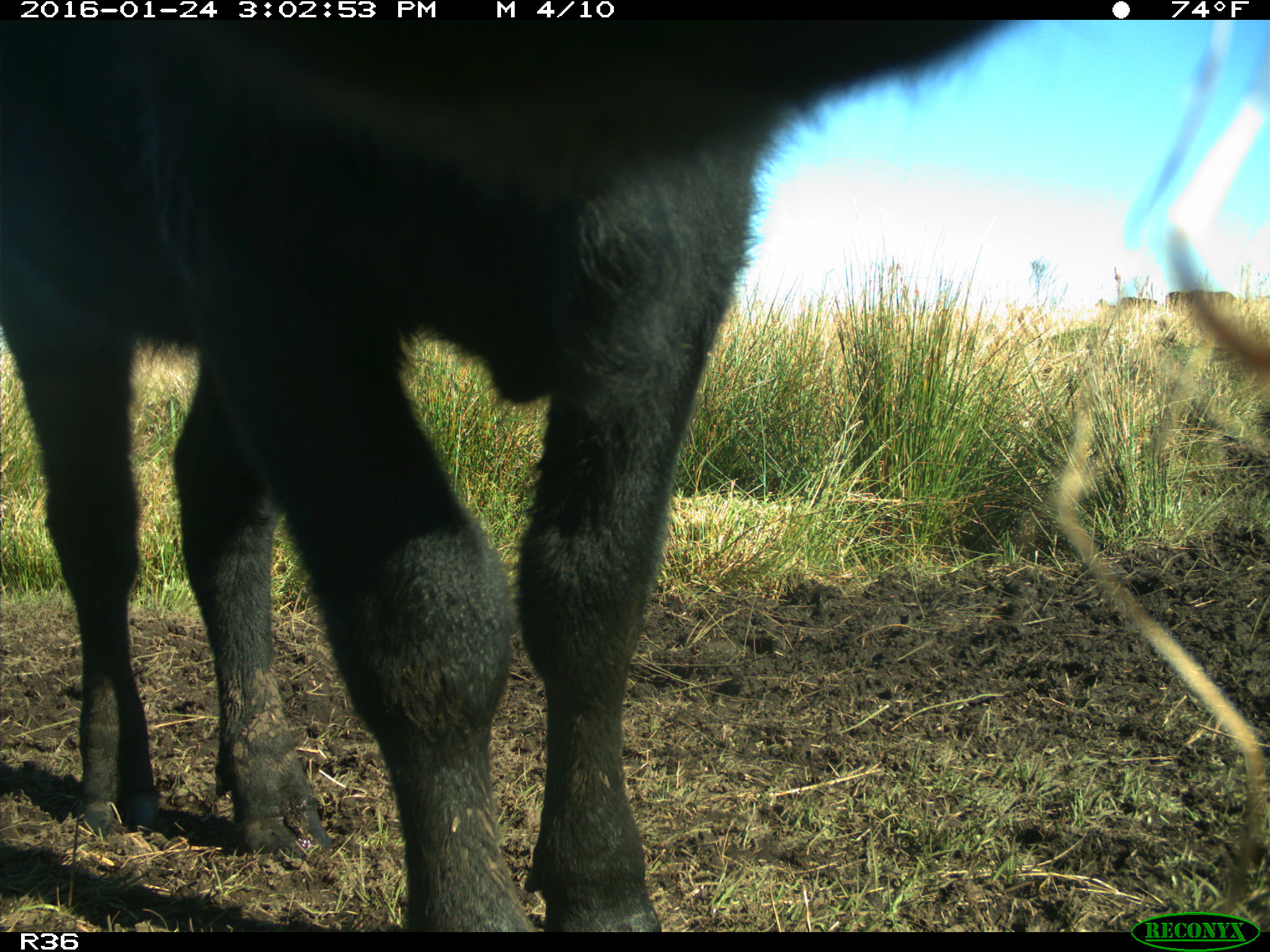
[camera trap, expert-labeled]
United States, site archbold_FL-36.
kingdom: Animalia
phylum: Chordata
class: Mammalia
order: Artiodactyla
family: Bovidae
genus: Bos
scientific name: Bos taurus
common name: domestic cow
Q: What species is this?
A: Bos taurus (domestic cow).